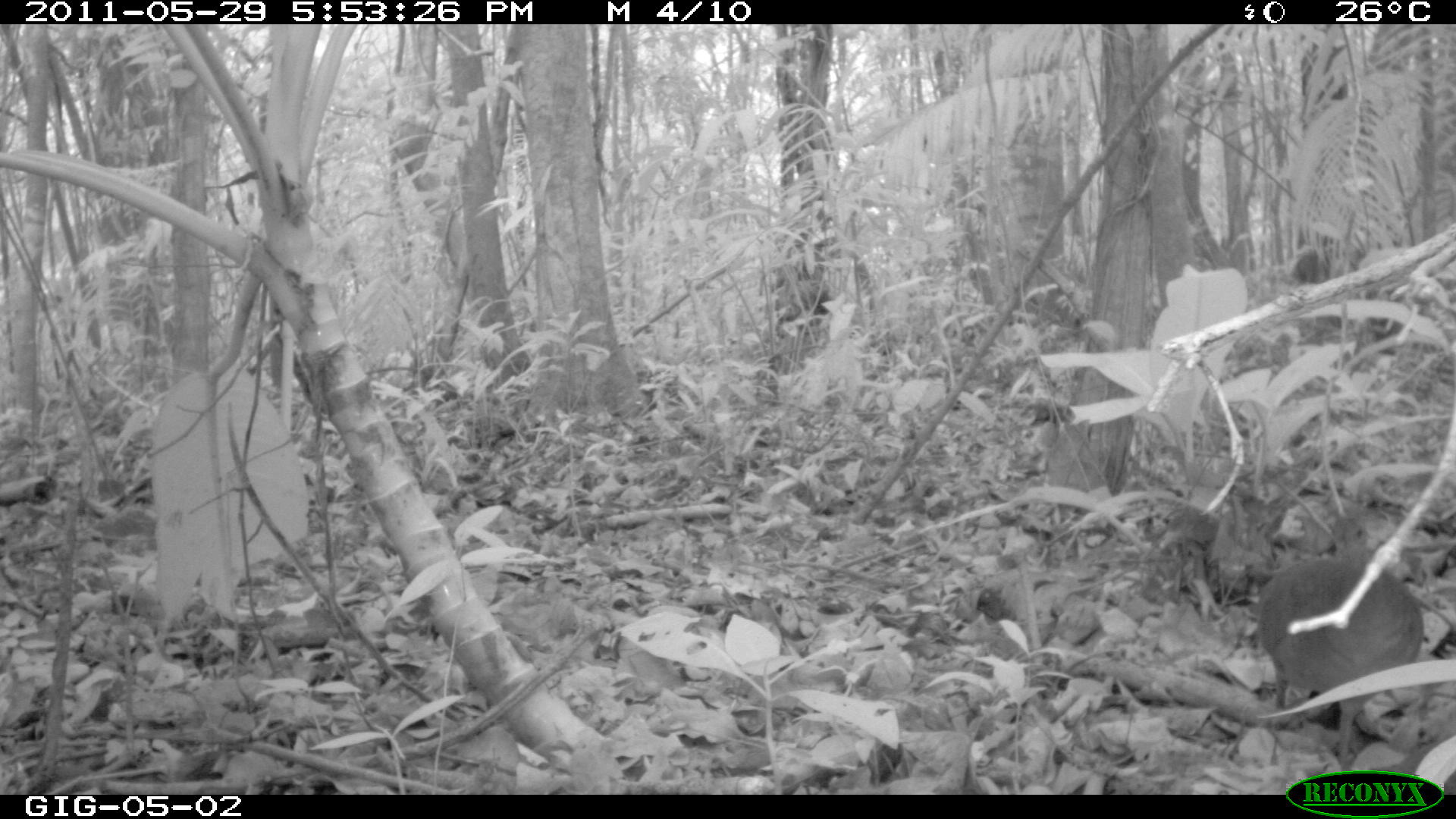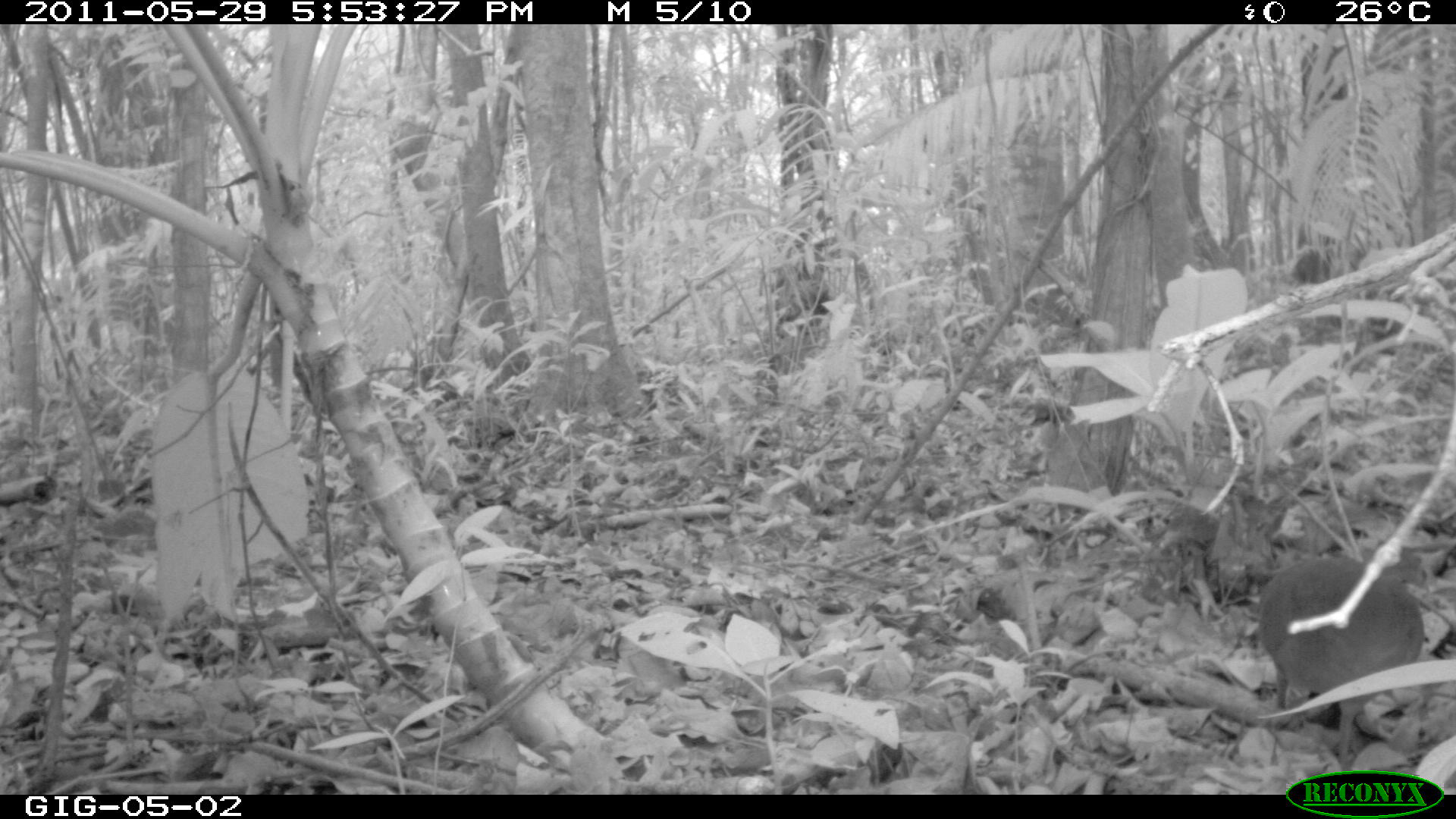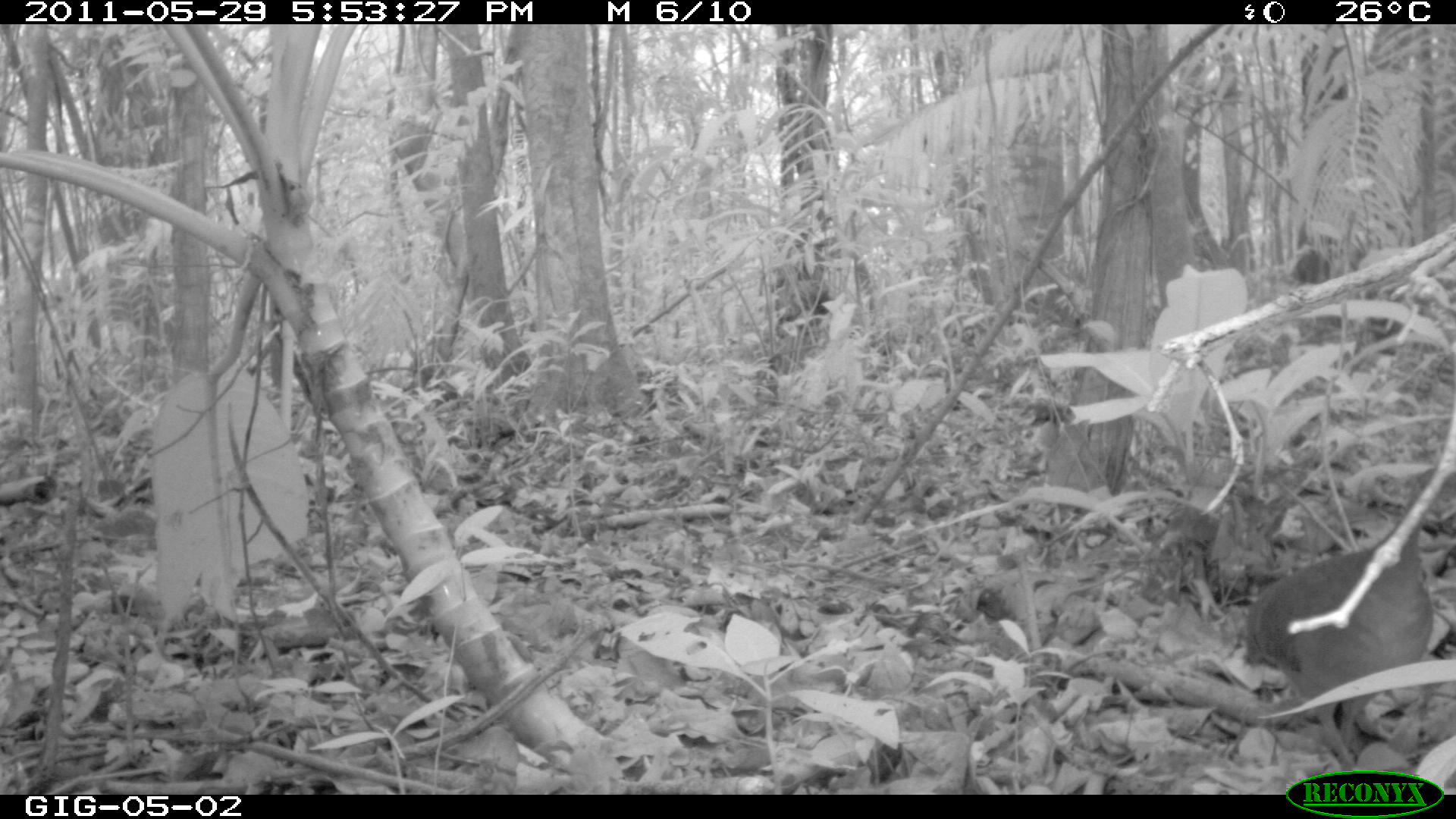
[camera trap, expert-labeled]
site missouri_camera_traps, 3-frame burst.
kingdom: Animalia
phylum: Chordata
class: Aves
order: Tinamiformes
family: Tinamidae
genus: Tinamus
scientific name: Tinamus major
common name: great tinamou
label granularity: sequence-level